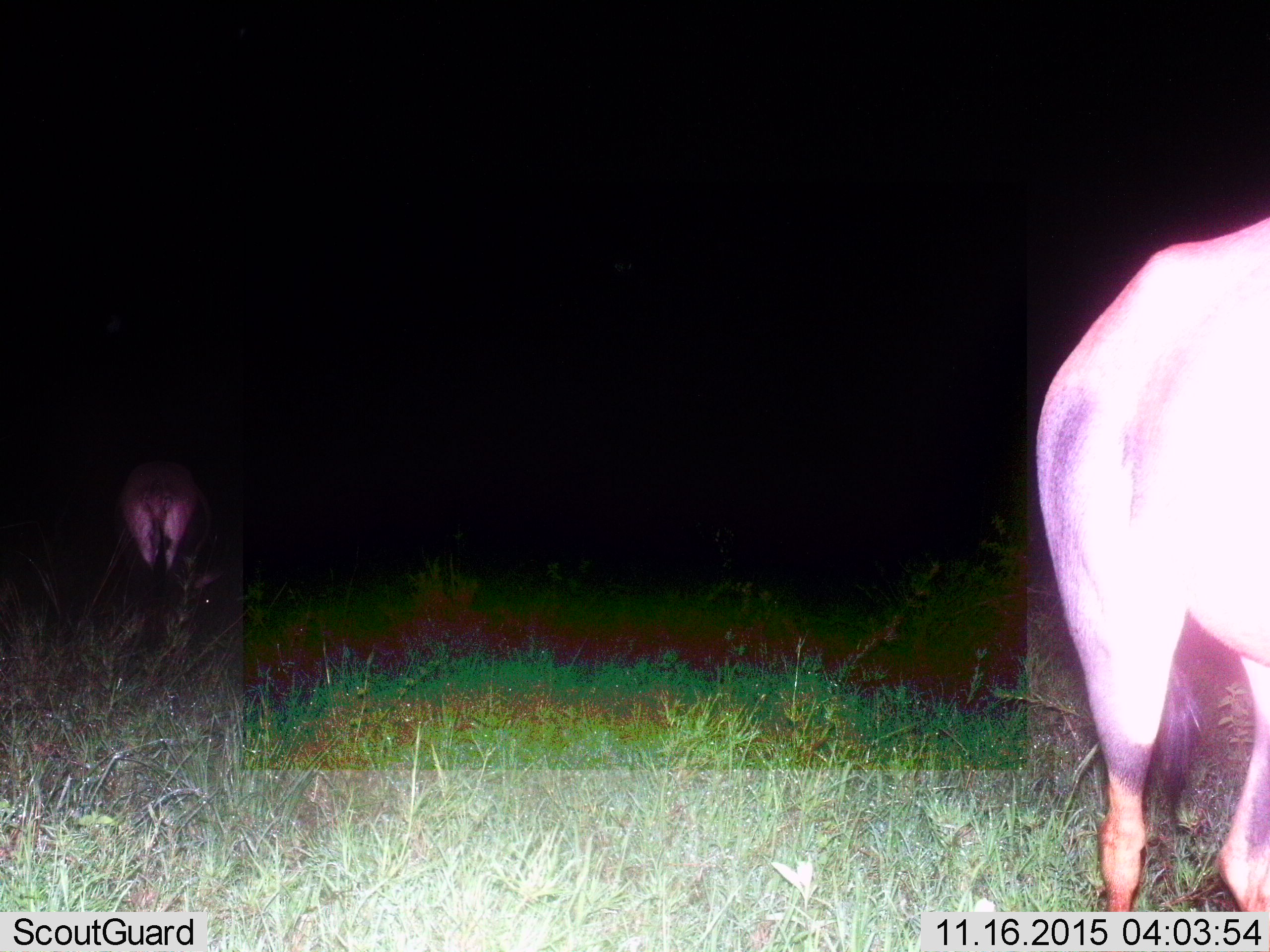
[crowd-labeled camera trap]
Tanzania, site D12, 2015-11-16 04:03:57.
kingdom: Animalia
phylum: Chordata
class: Mammalia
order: Artiodactyla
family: Bovidae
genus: Damaliscus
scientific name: Damaliscus lunatus jimela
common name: topi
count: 2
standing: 60%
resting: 0%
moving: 40%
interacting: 0%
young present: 0%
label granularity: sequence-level